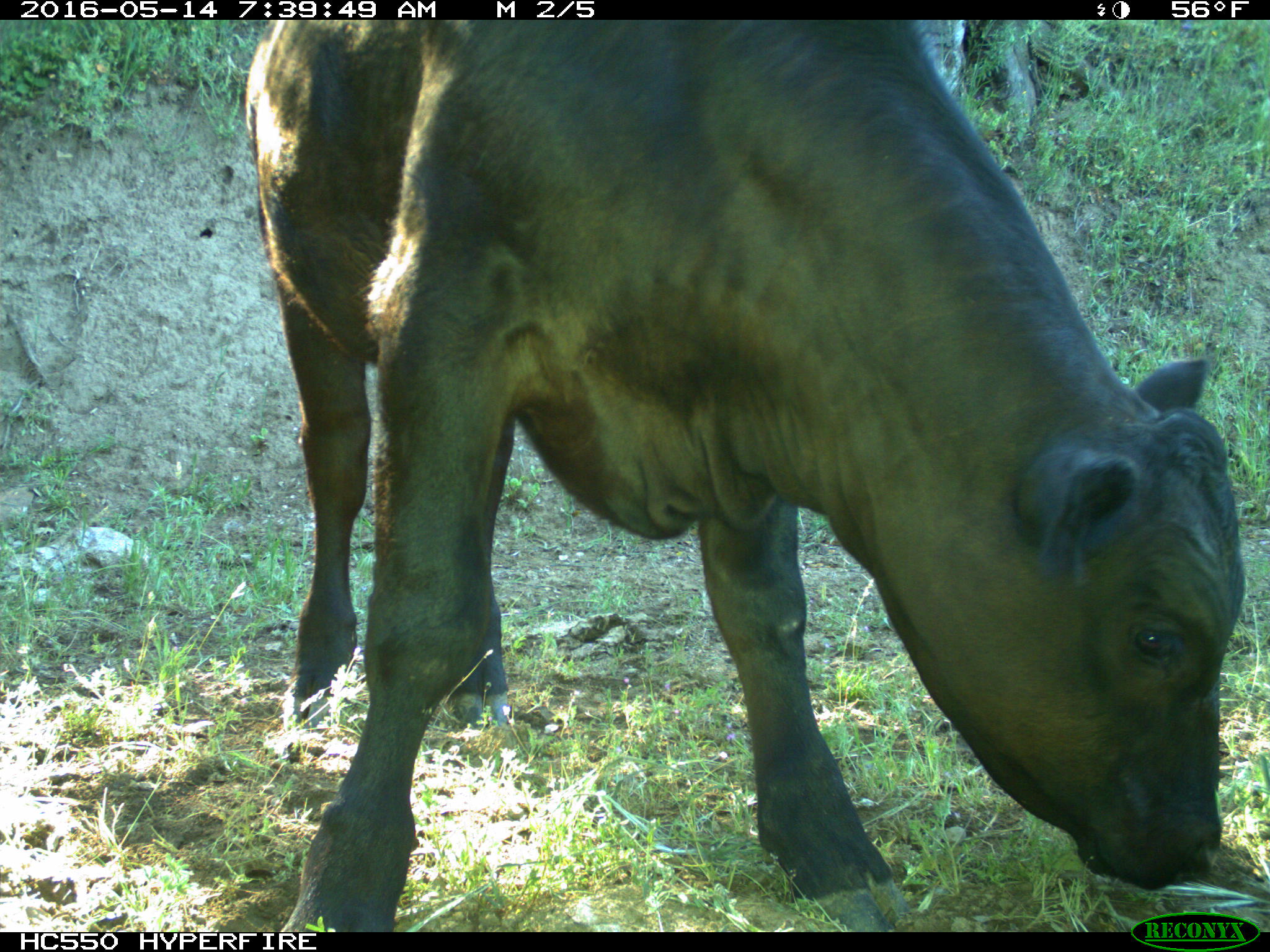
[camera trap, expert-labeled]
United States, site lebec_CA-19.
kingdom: Animalia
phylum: Chordata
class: Mammalia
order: Artiodactyla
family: Bovidae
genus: Bos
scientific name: Bos taurus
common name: domestic cow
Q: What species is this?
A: Bos taurus (domestic cow).